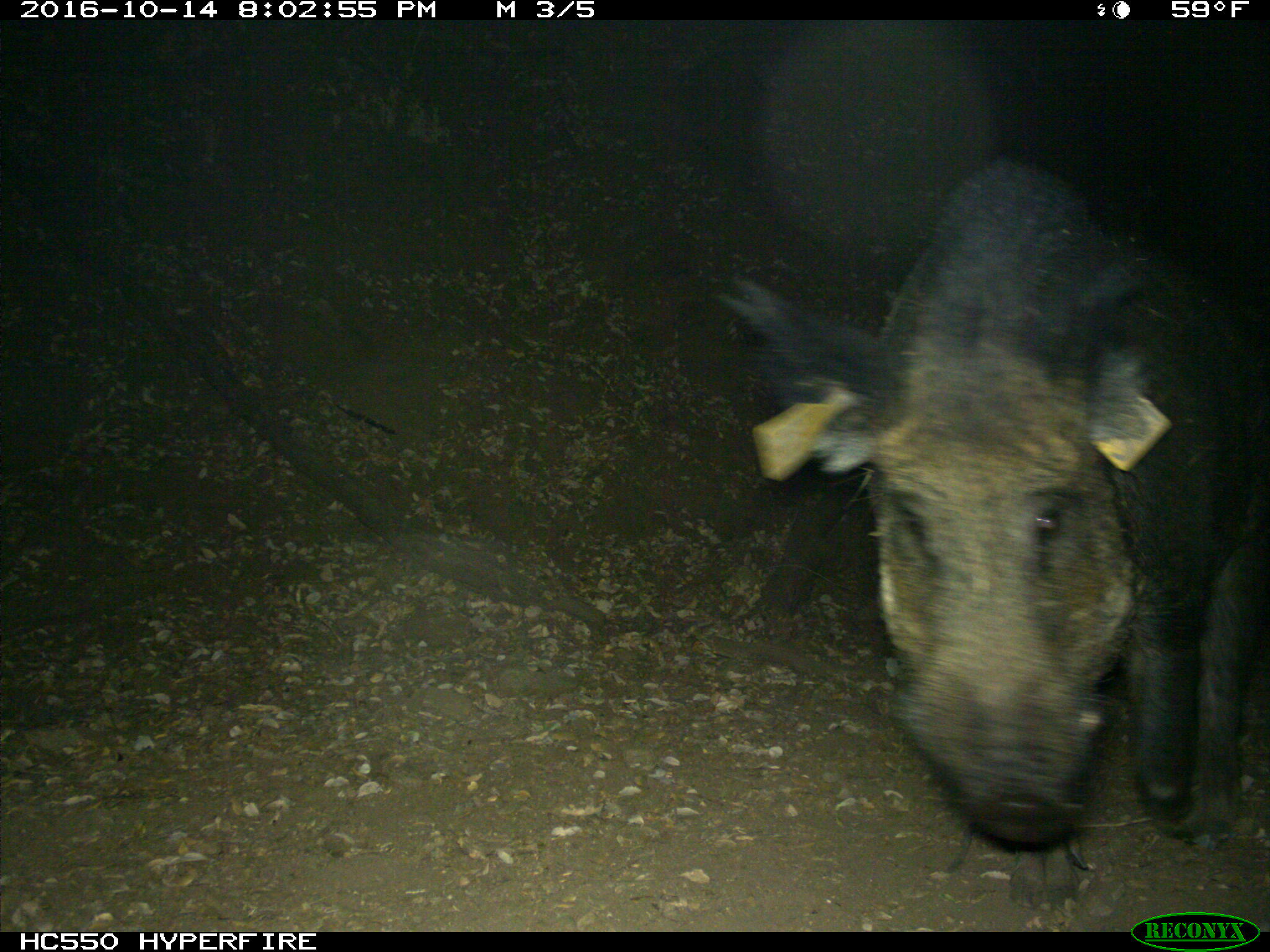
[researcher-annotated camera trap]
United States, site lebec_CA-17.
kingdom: Animalia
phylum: Chordata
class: Mammalia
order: Artiodactyla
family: Suidae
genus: Sus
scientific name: Sus scrofa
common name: wild boar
Sus scrofa (wild boar).